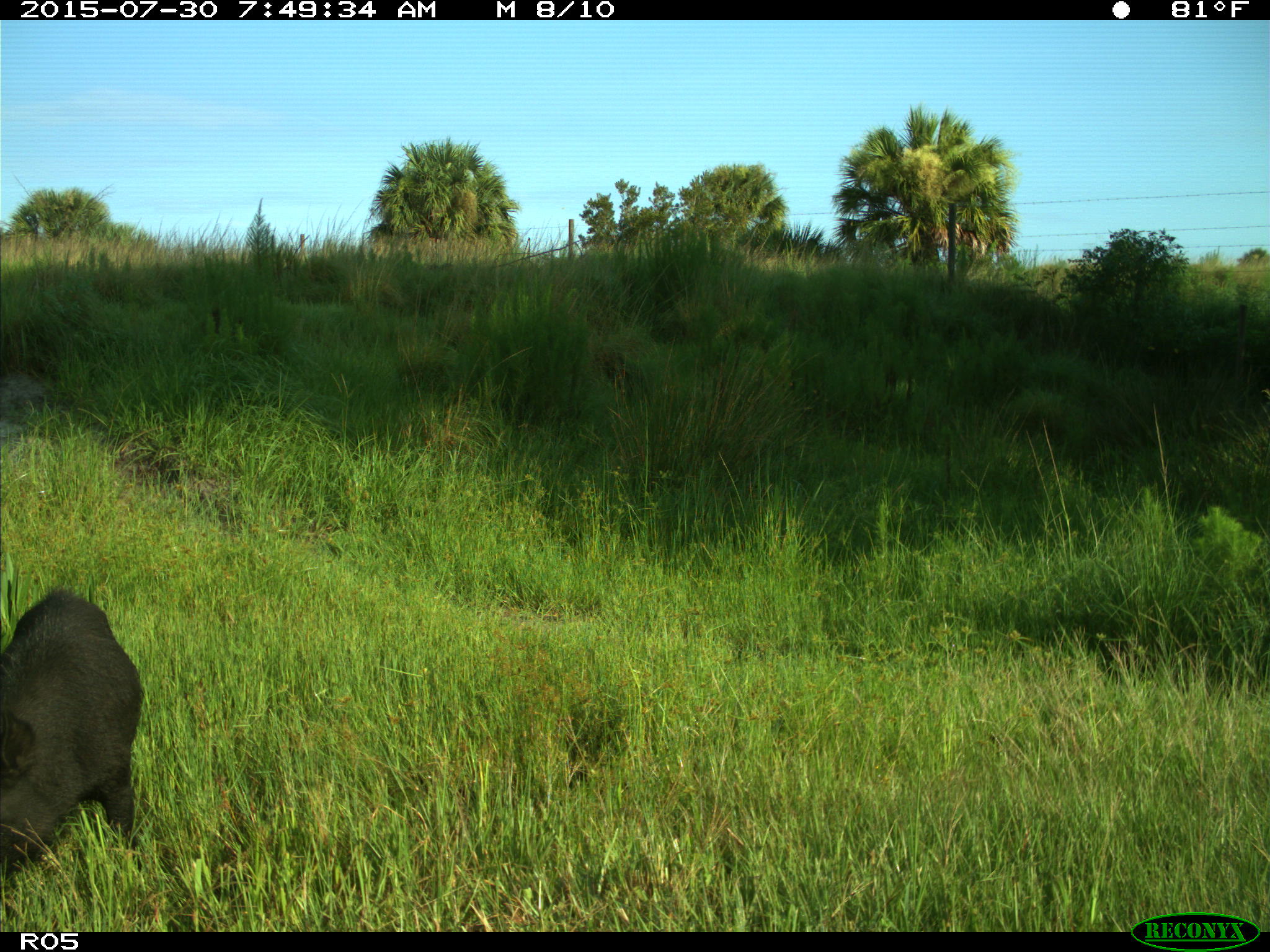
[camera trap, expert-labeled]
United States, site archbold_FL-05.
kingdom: Animalia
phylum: Chordata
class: Mammalia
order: Artiodactyla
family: Suidae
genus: Sus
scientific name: Sus scrofa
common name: wild boar